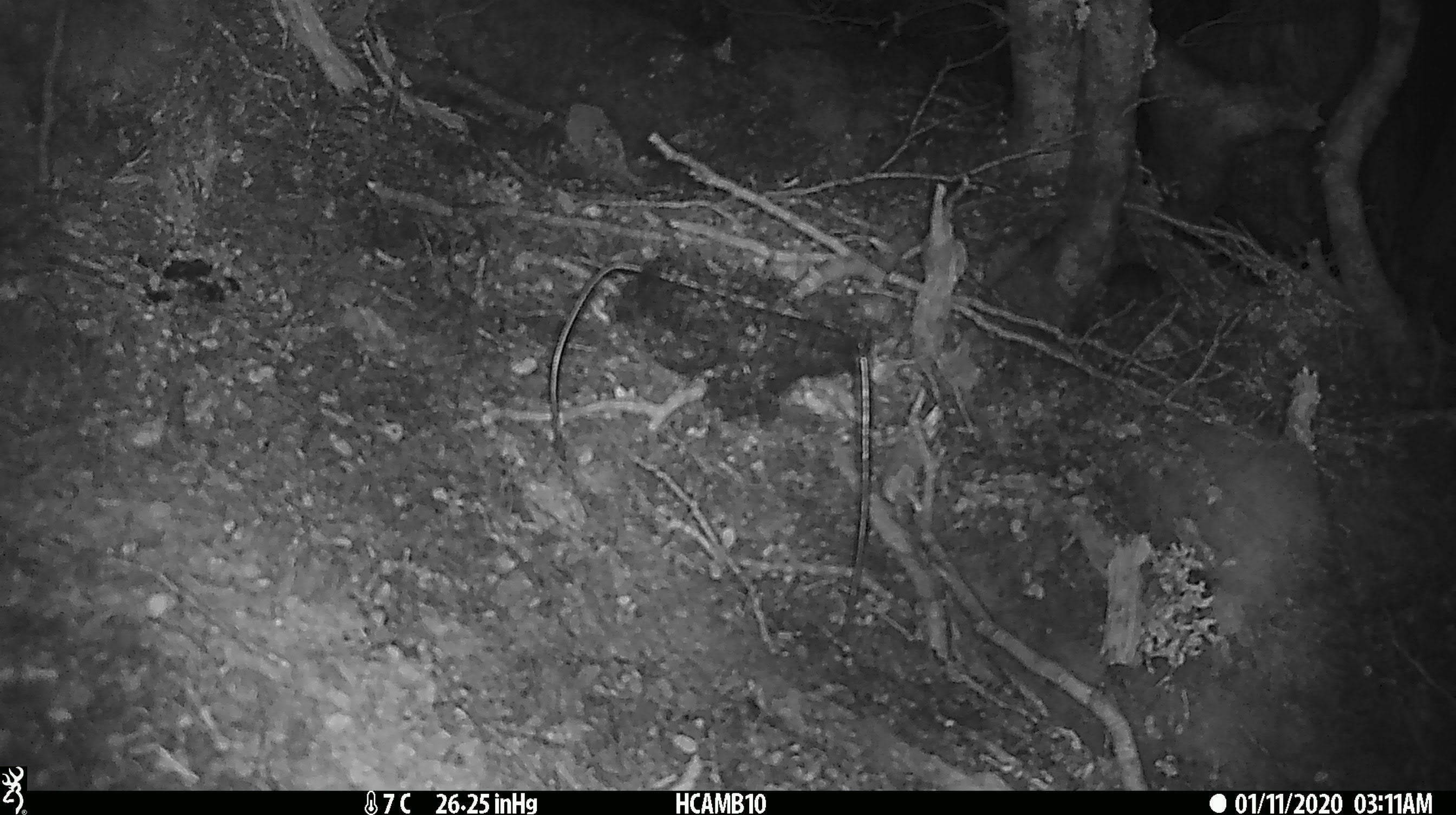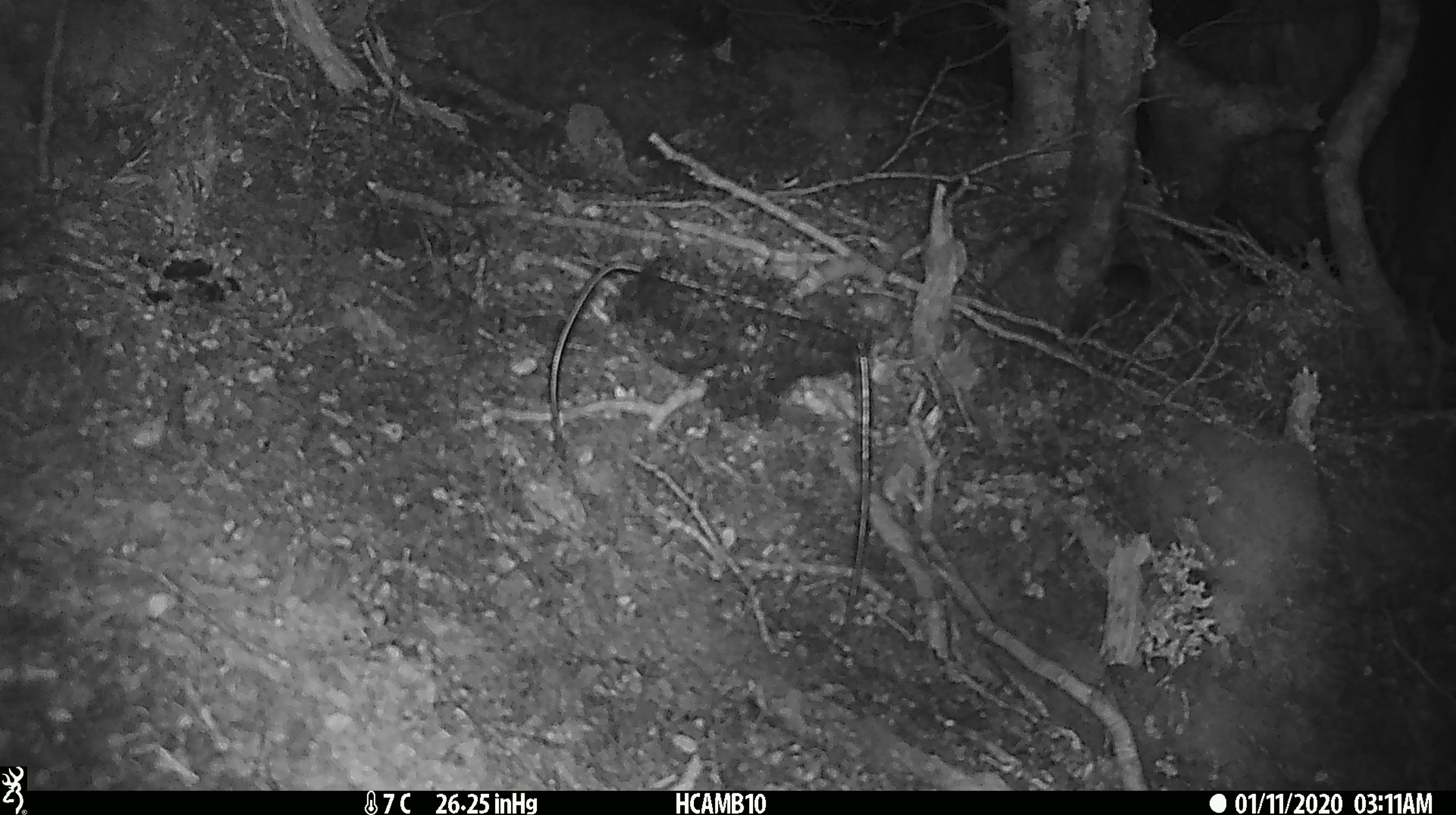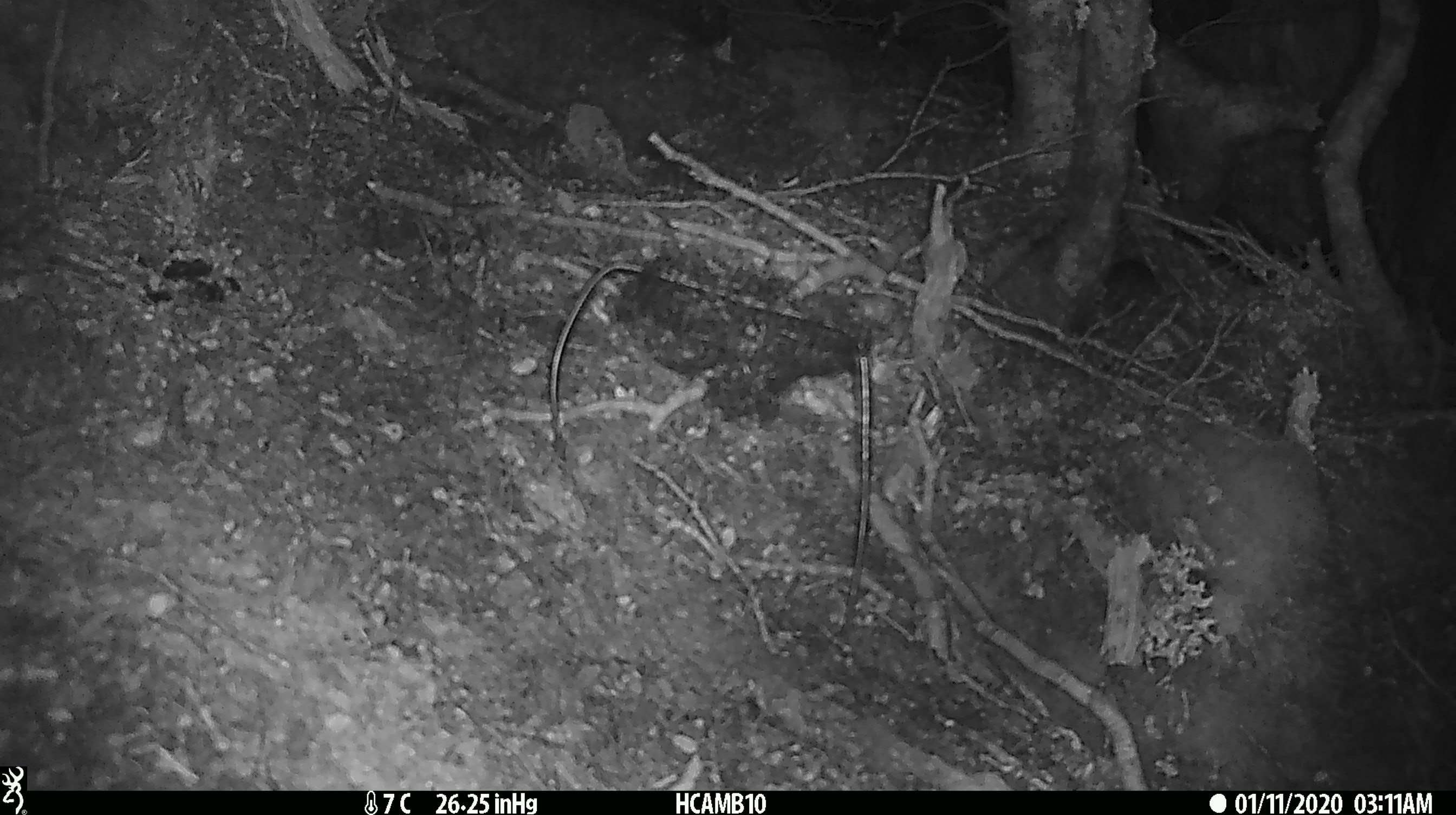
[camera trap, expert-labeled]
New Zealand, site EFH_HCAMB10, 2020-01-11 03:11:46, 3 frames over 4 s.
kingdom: Animalia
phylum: Chordata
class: Mammalia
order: Rodentia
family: Muridae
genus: Mus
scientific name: Mus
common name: mouse